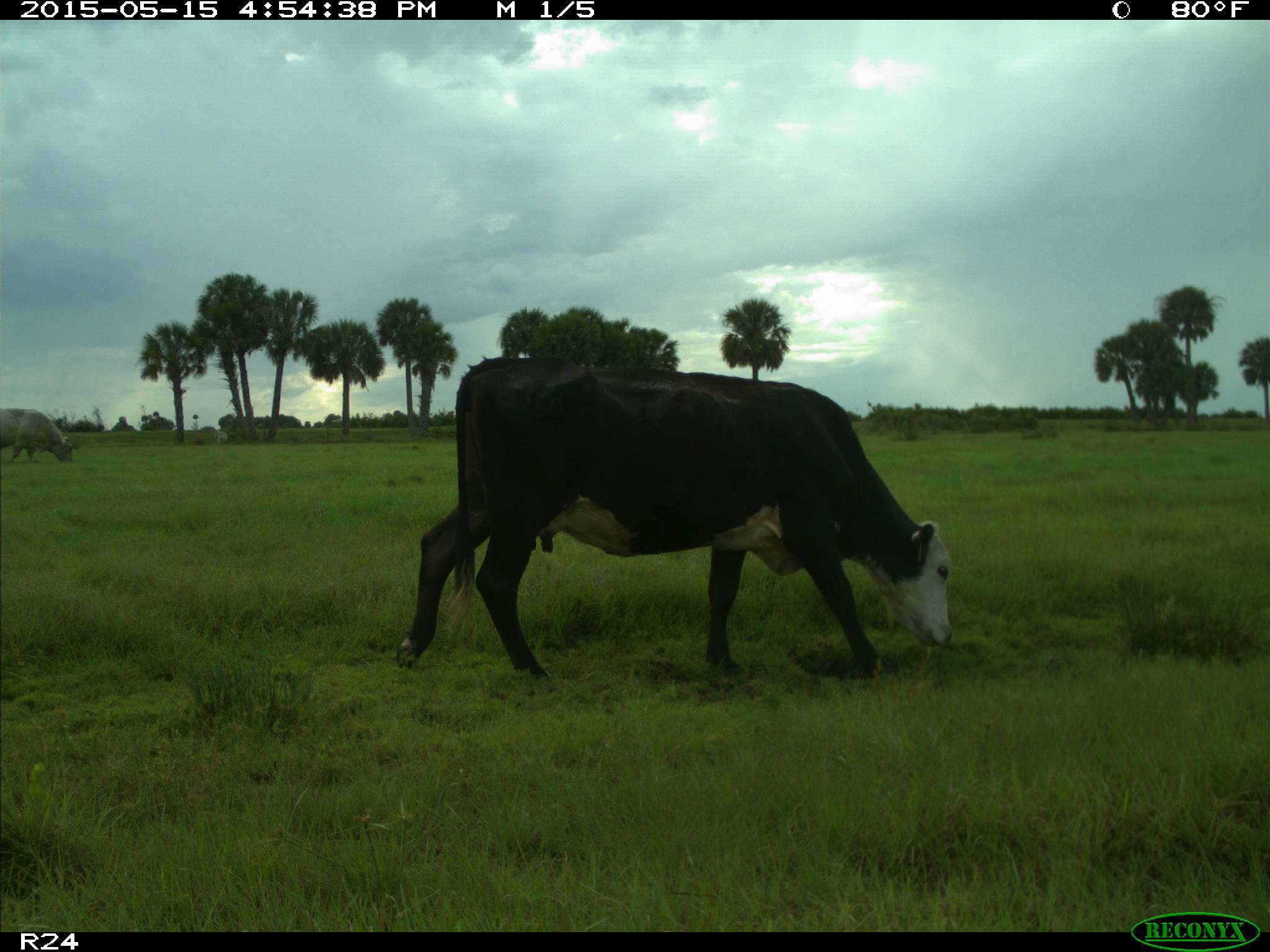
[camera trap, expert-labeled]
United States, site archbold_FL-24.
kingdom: Animalia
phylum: Chordata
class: Mammalia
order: Artiodactyla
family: Bovidae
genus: Bos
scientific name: Bos taurus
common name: domestic cow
Bos taurus (domestic cow).